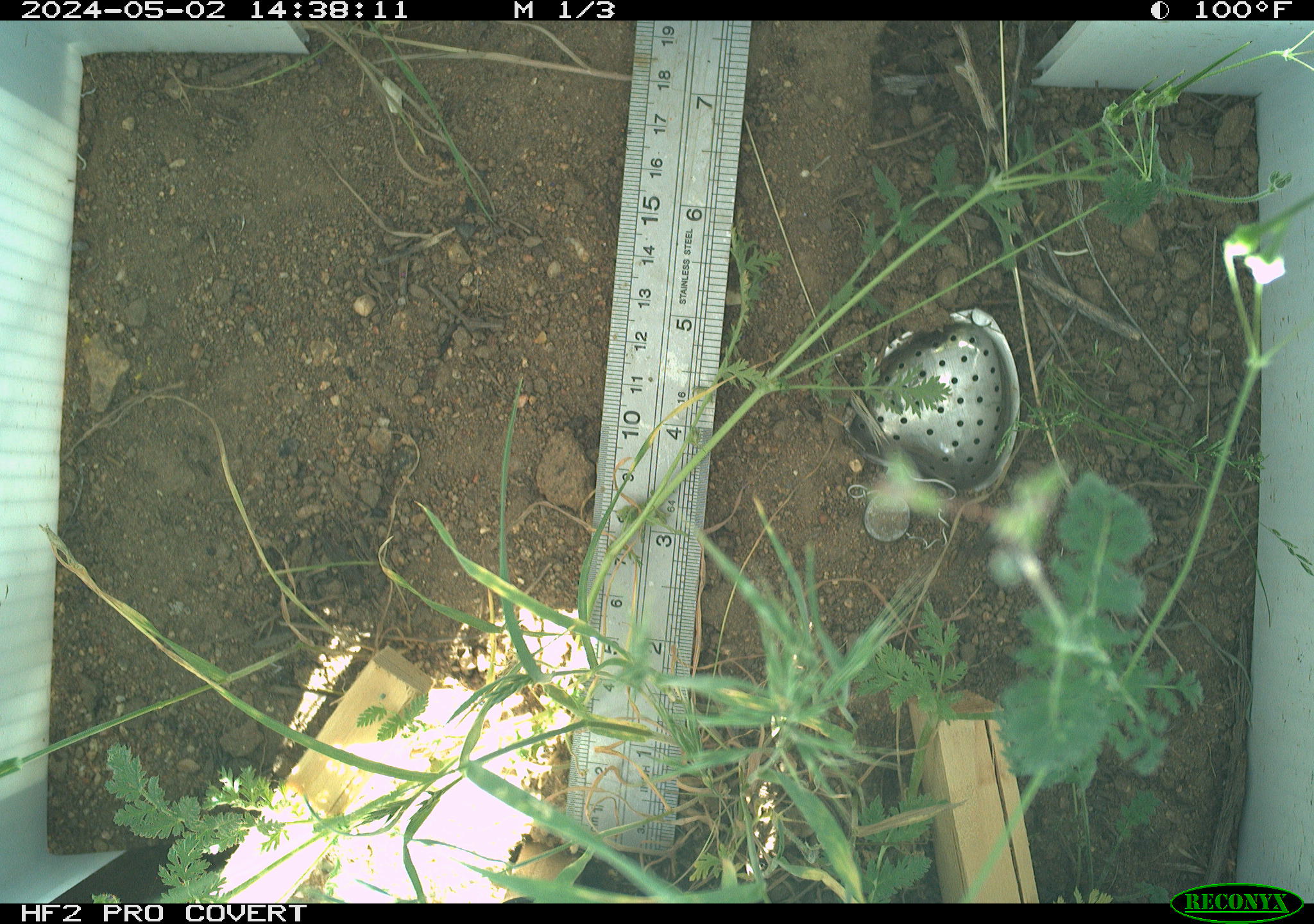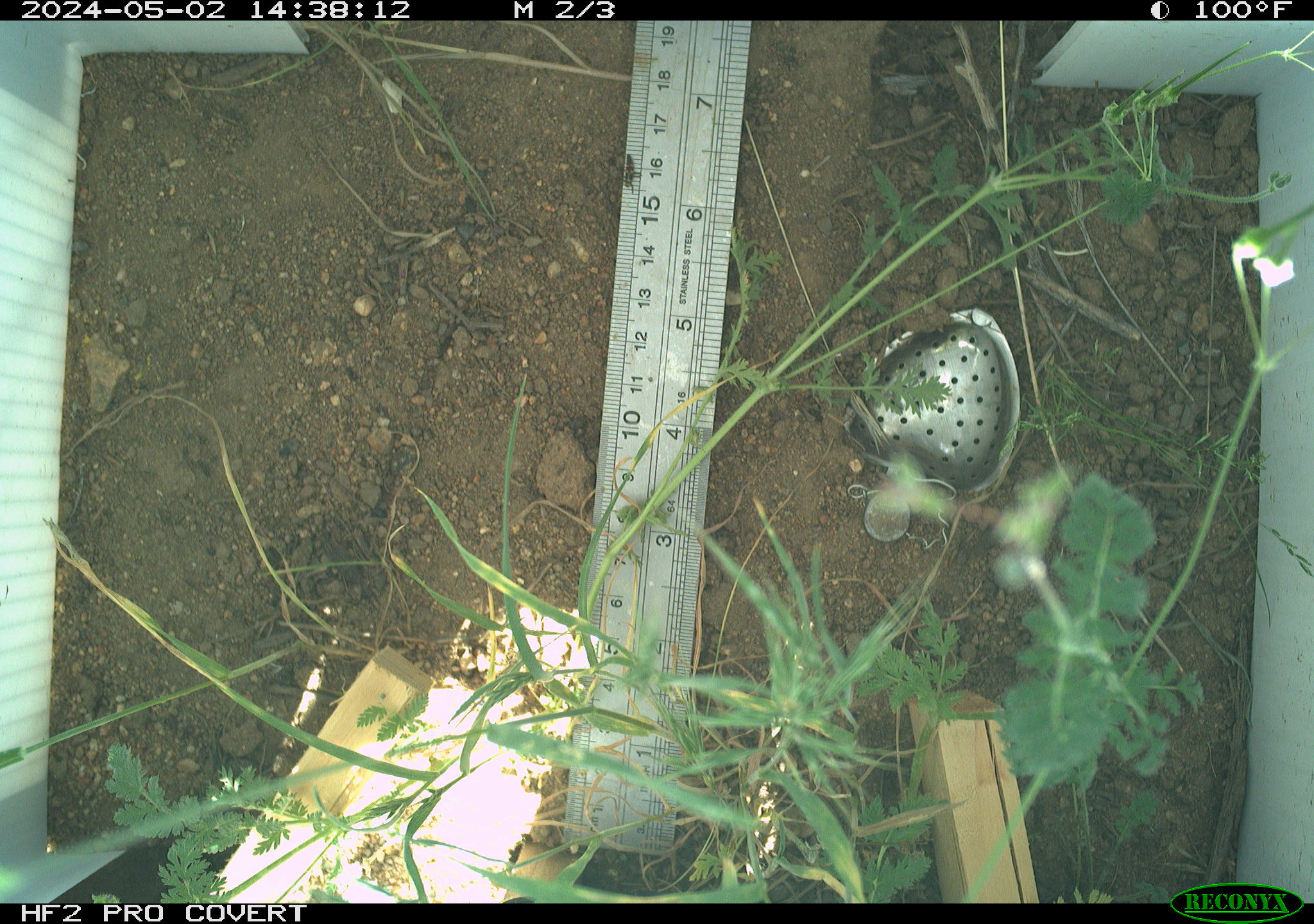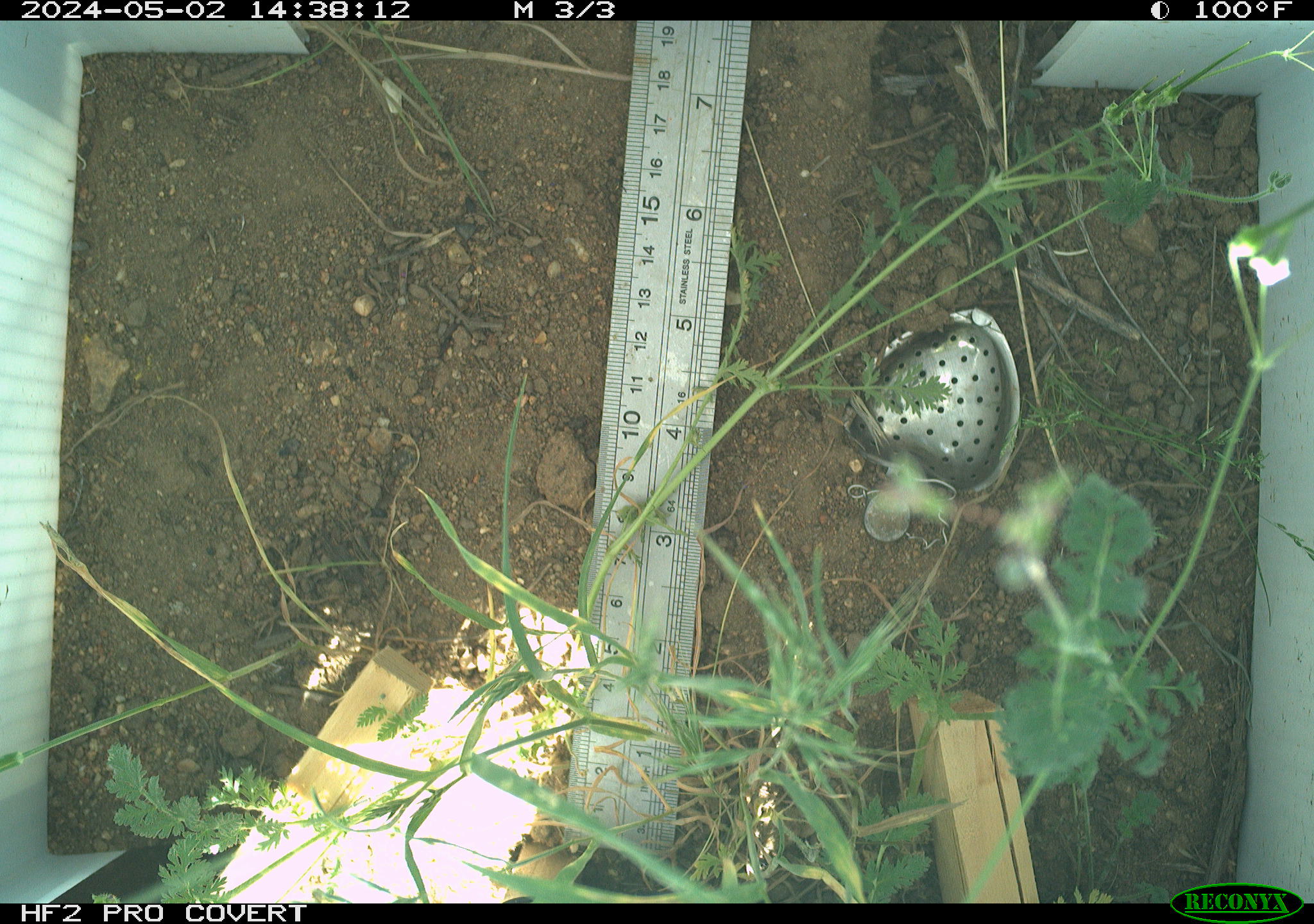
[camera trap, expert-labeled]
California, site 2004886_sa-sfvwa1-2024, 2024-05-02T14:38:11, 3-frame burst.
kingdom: Animalia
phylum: Arthropoda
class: Insecta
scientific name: Insecta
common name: insect